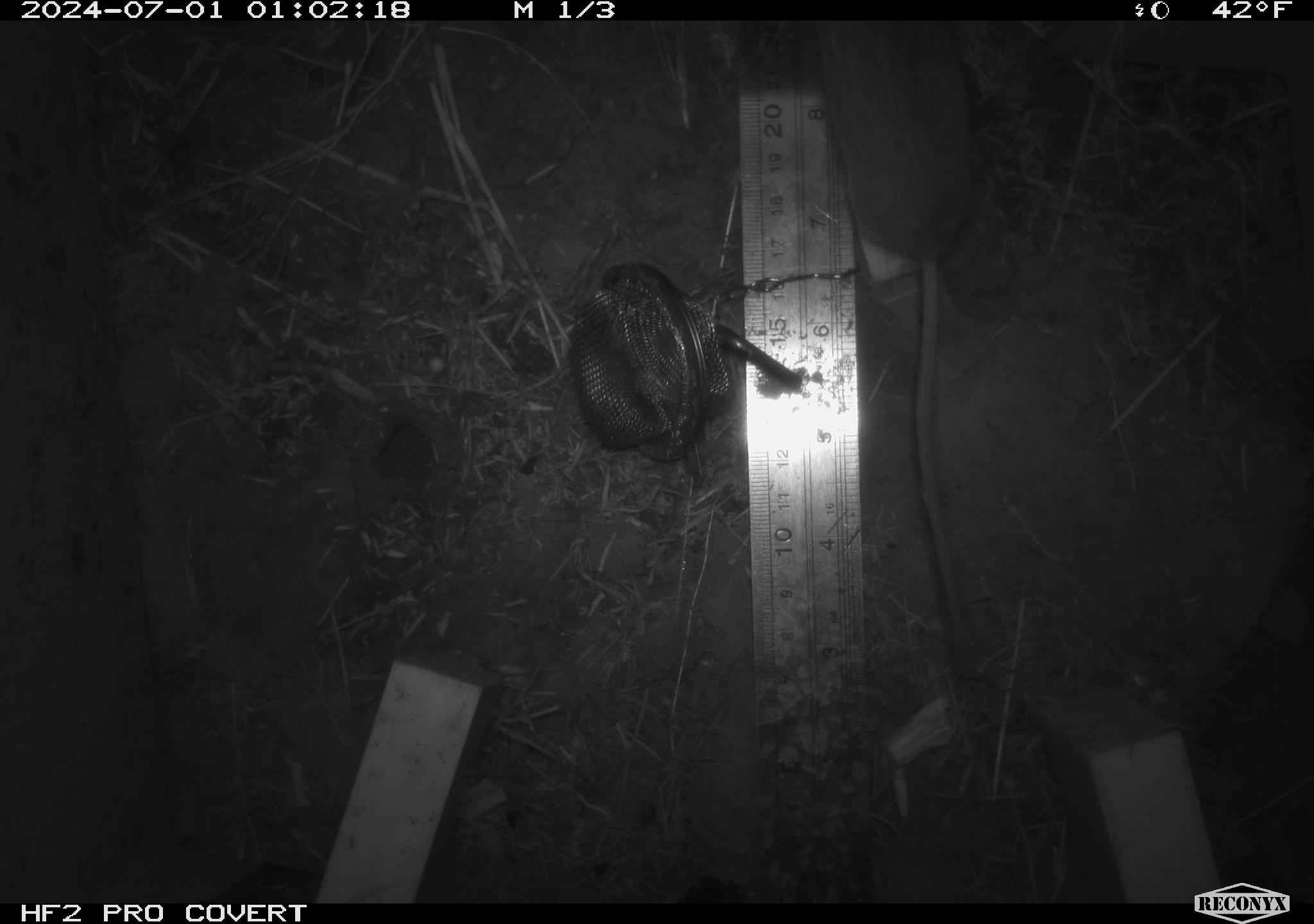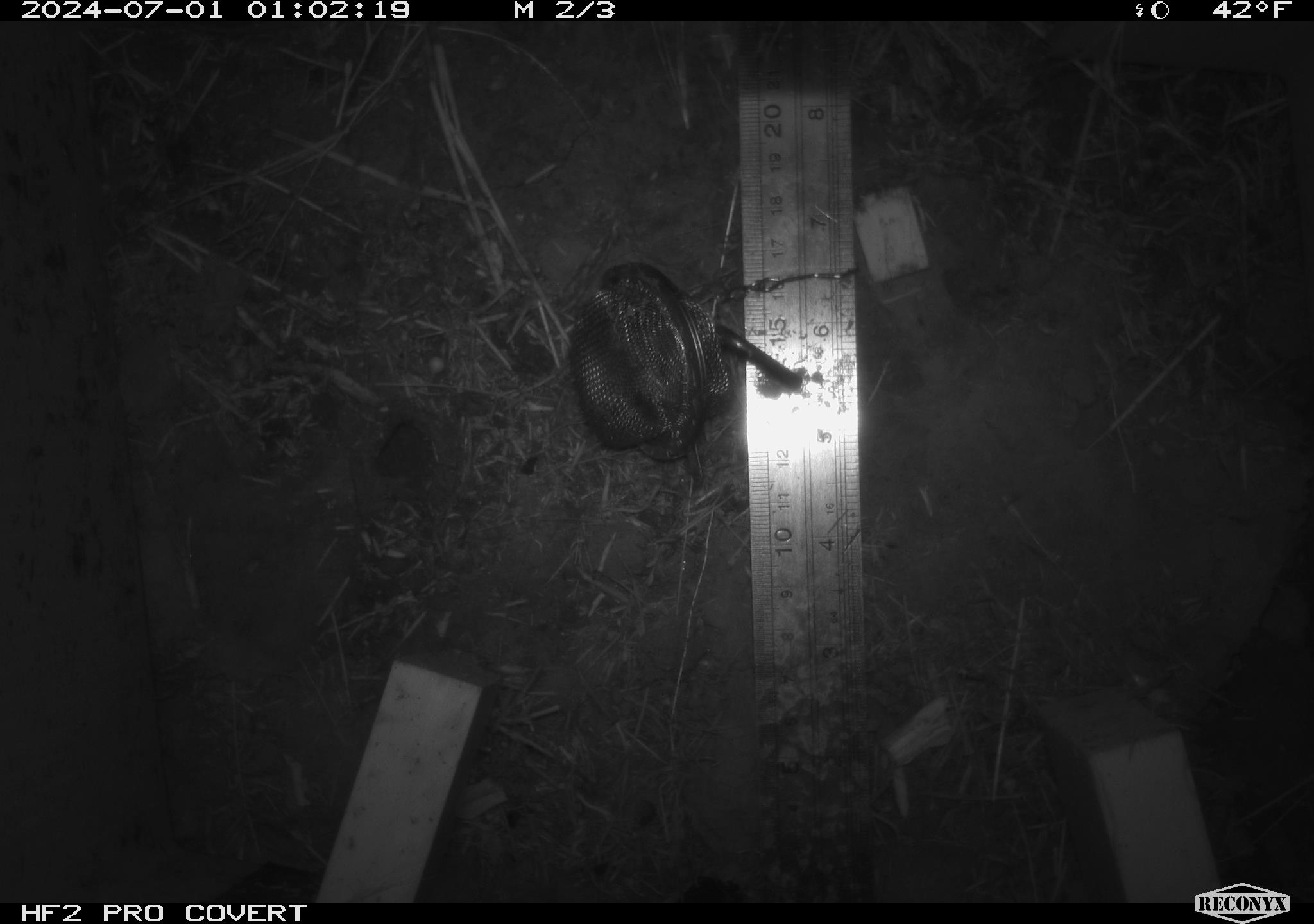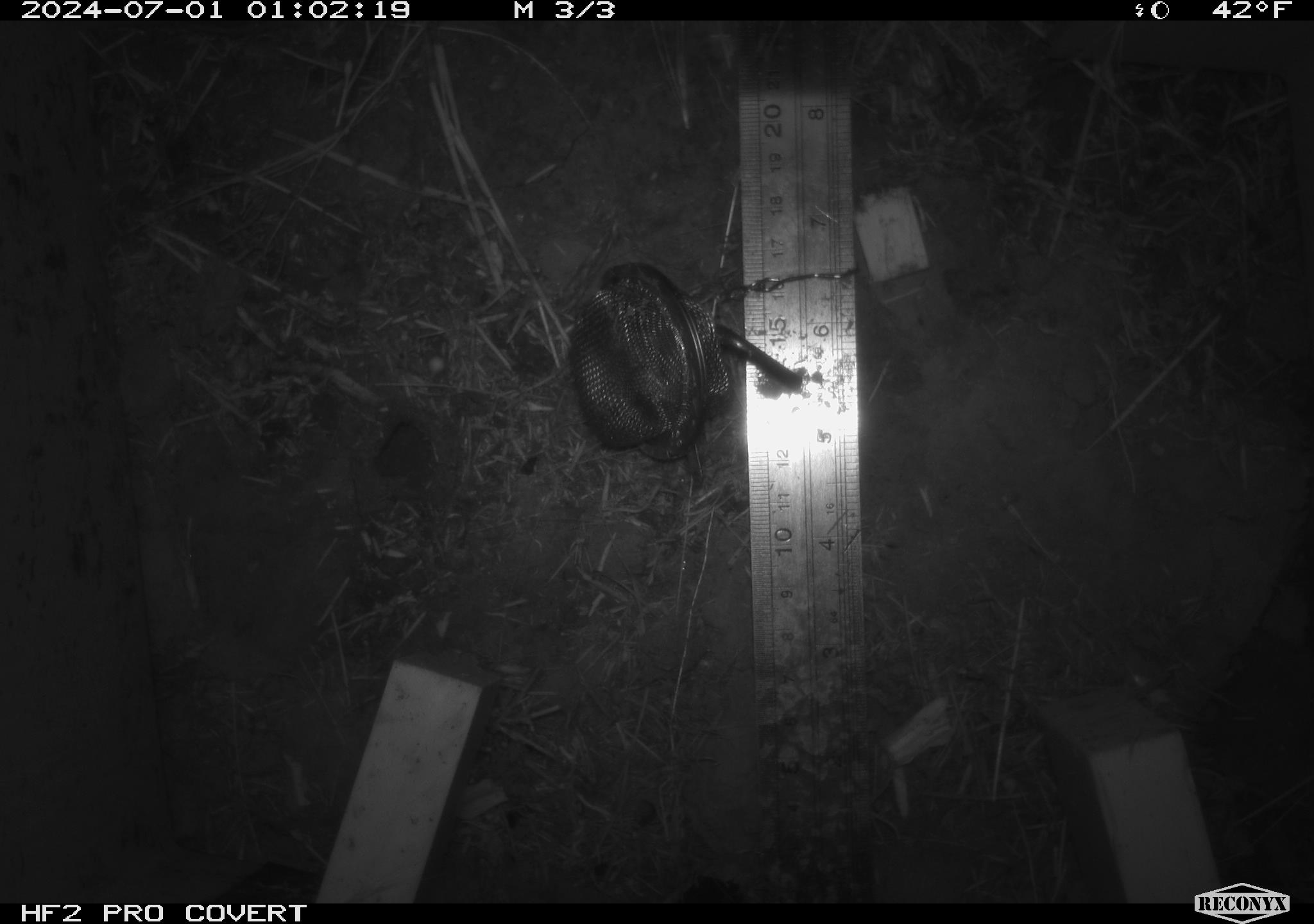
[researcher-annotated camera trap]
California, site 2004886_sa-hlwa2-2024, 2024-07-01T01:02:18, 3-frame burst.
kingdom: Animalia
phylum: Chordata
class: Mammalia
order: Rodentia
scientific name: Rodentia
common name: mouse species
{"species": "mouse species (Rodentia)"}